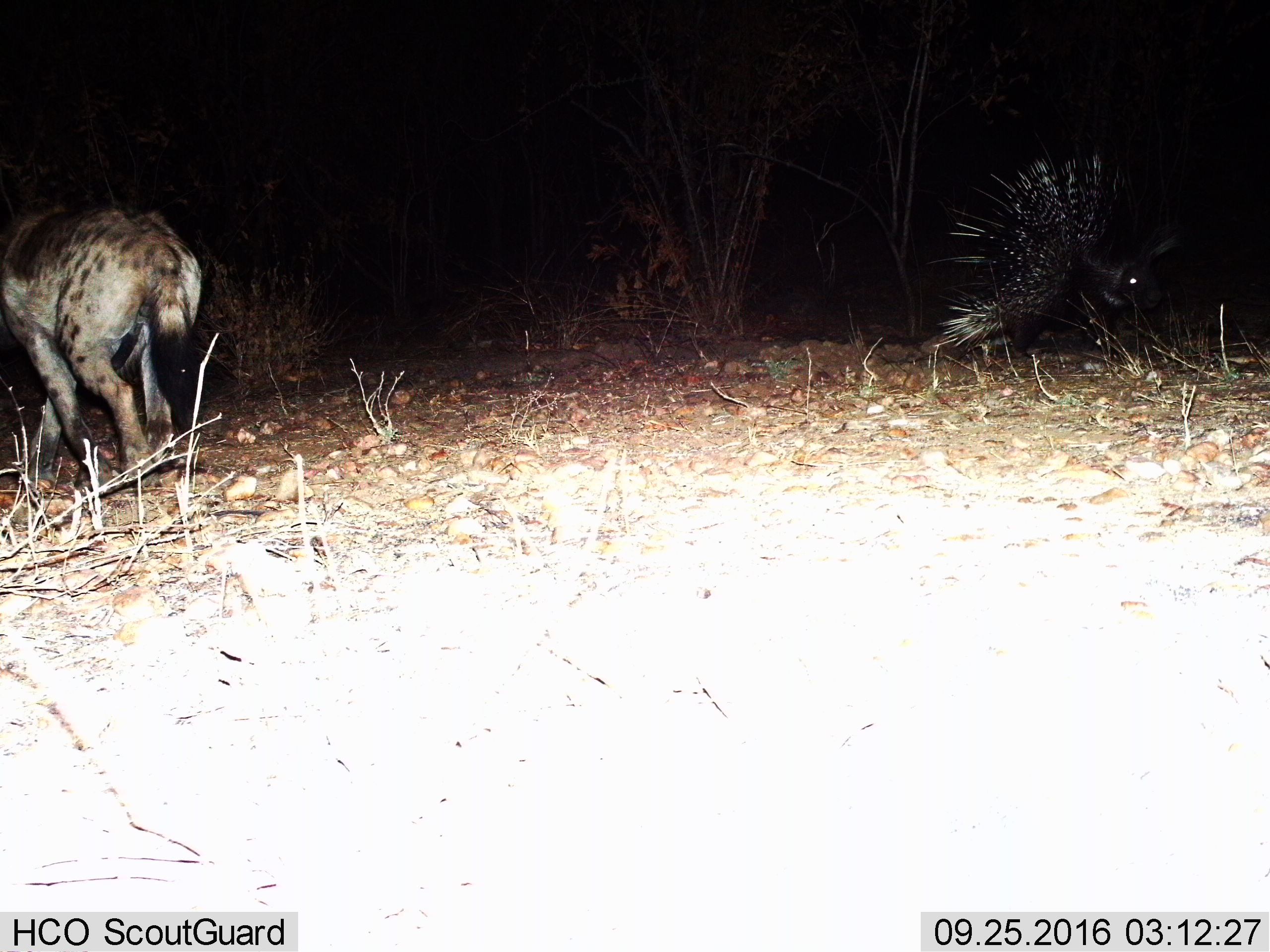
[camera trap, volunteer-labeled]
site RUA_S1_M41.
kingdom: Animalia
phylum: Chordata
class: Mammalia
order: Carnivora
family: Hyaenidae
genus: Crocuta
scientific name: Crocuta crocuta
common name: spotted hyena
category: hyenaspotted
Hyenaspotted (spotted hyena) (Crocuta crocuta), count 1. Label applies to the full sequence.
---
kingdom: Animalia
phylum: Chordata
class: Mammalia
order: Rodentia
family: Hystricidae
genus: Hystrix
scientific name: Hystrix cristata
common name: crested porcupine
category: porcupine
Porcupine (crested porcupine) (Hystrix cristata), count 1. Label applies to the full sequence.